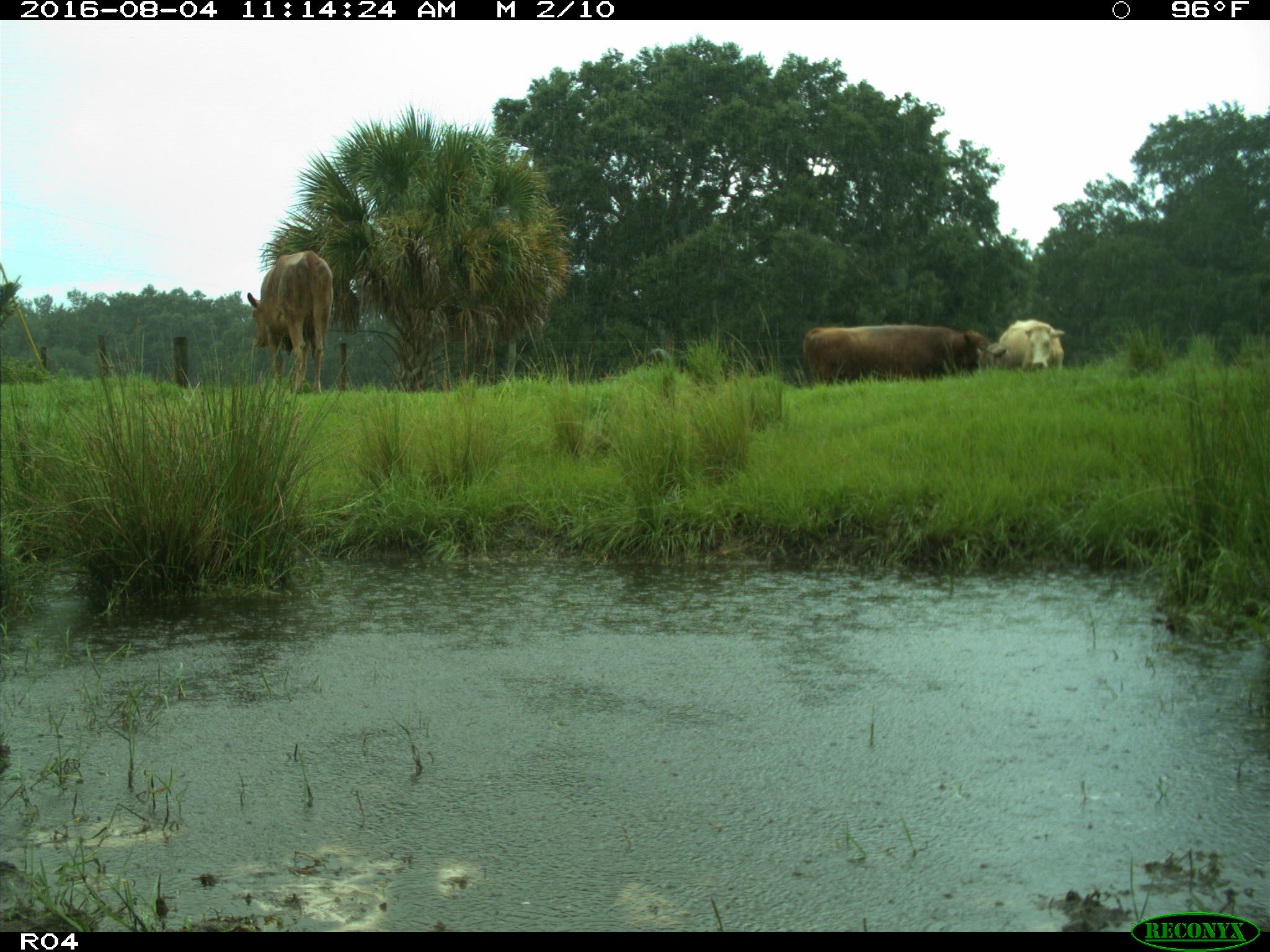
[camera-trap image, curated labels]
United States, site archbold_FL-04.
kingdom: Animalia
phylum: Chordata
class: Mammalia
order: Artiodactyla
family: Bovidae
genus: Bos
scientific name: Bos taurus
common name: domestic cow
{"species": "Bos taurus (domestic cow)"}